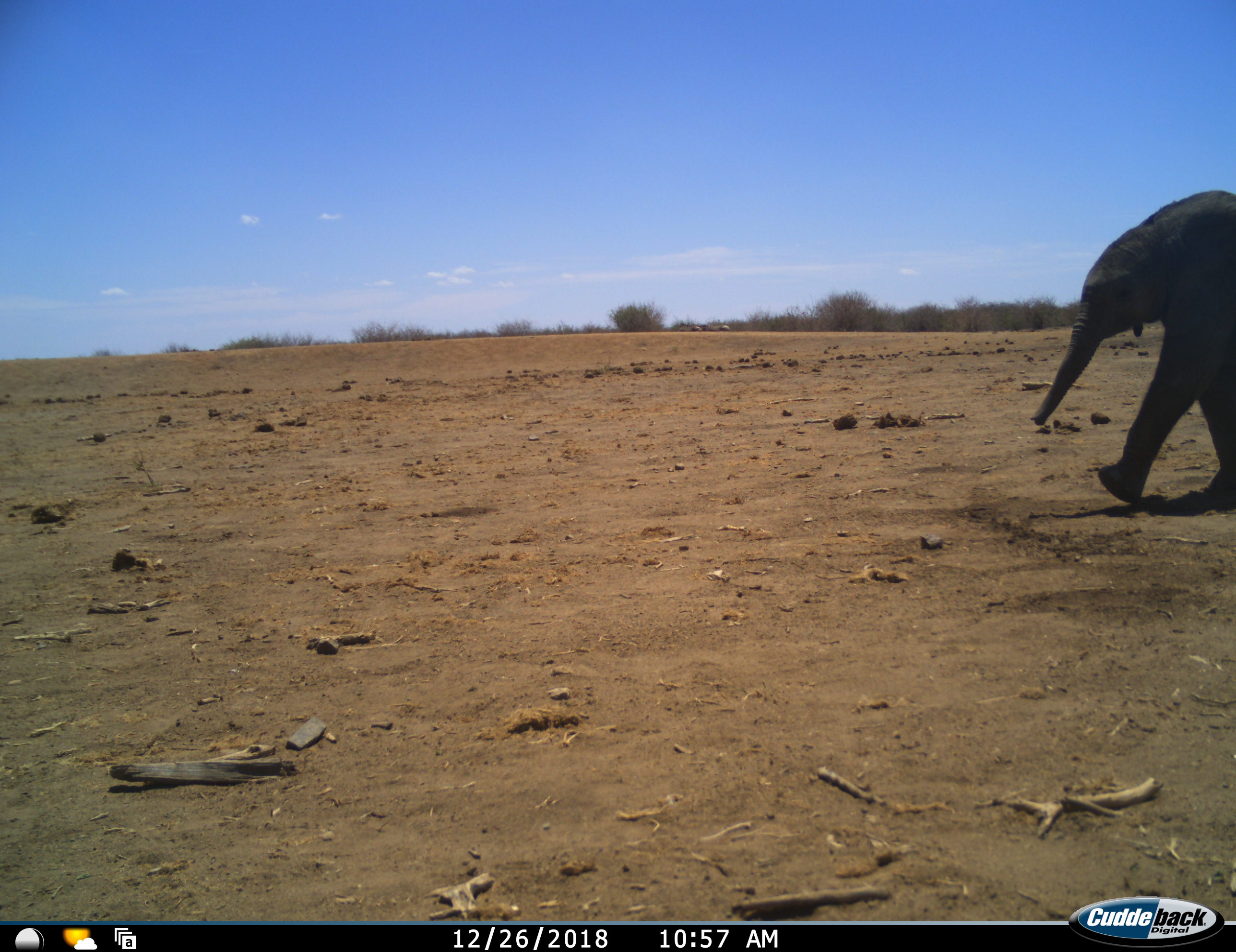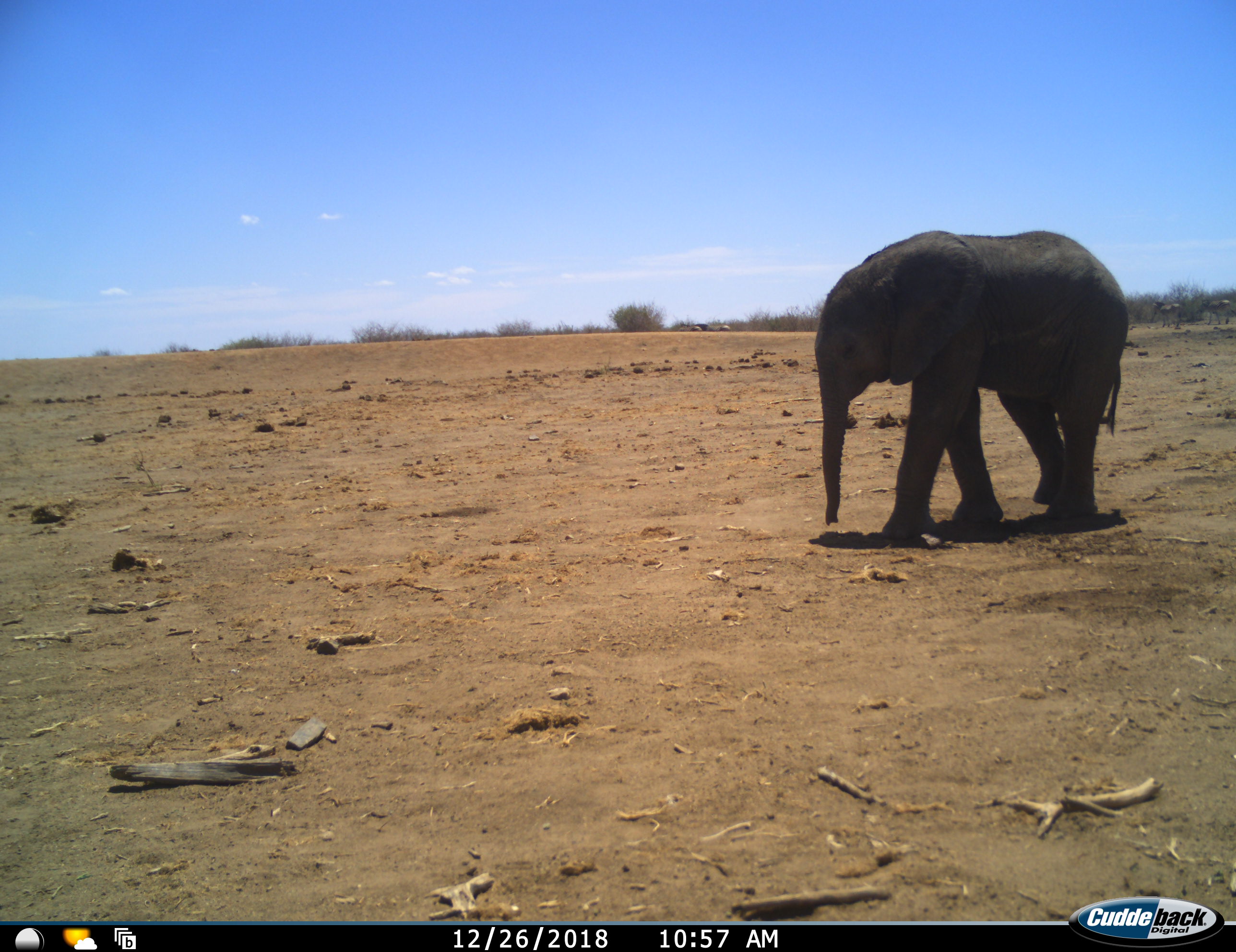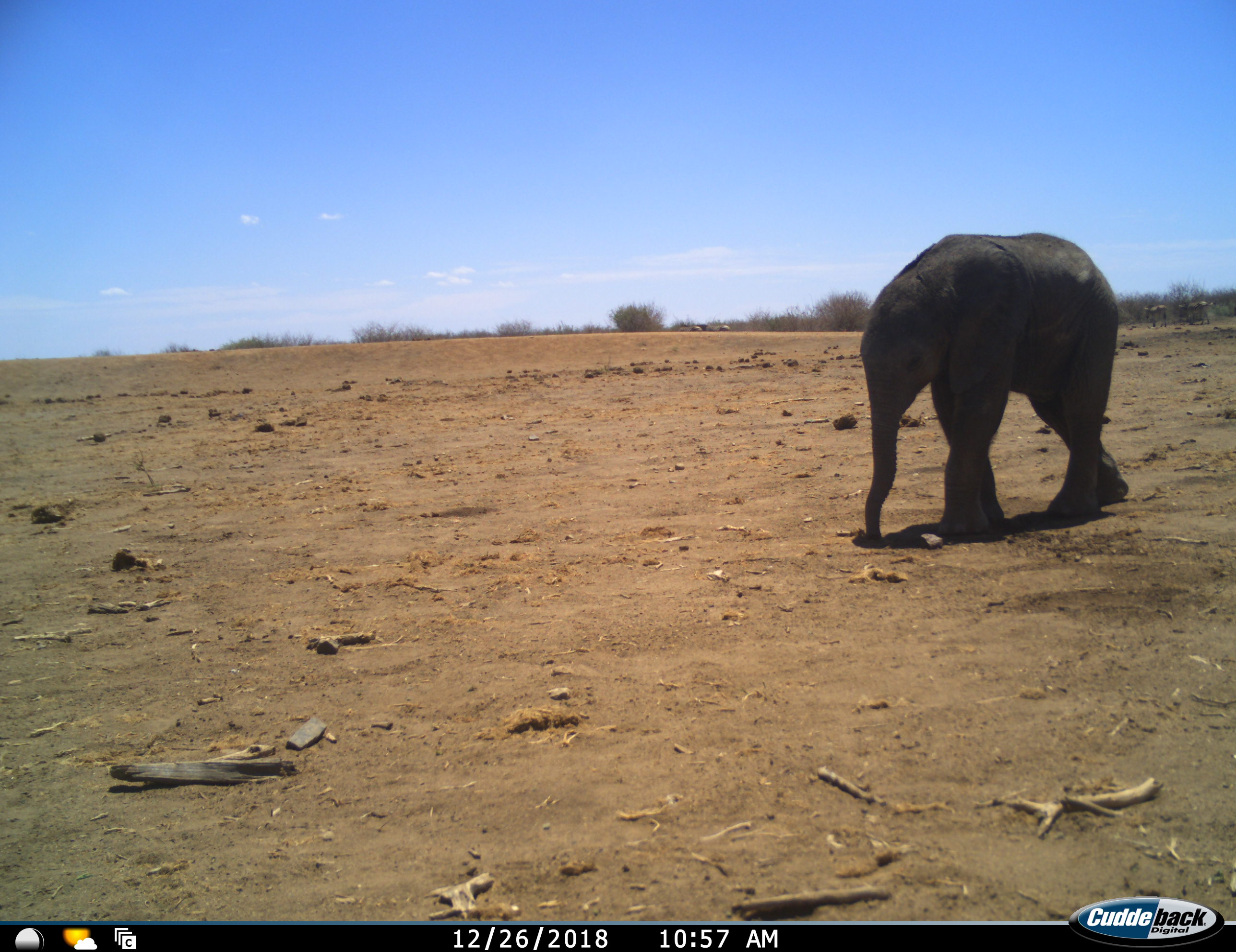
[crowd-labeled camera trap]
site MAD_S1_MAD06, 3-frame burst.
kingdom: Animalia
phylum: Chordata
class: Mammalia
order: Proboscidea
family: Elephantidae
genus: Loxodonta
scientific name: Loxodonta africana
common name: african bush elephant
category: elephant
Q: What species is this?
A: Elephant (african bush elephant) (Loxodonta africana).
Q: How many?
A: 1.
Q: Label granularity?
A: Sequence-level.